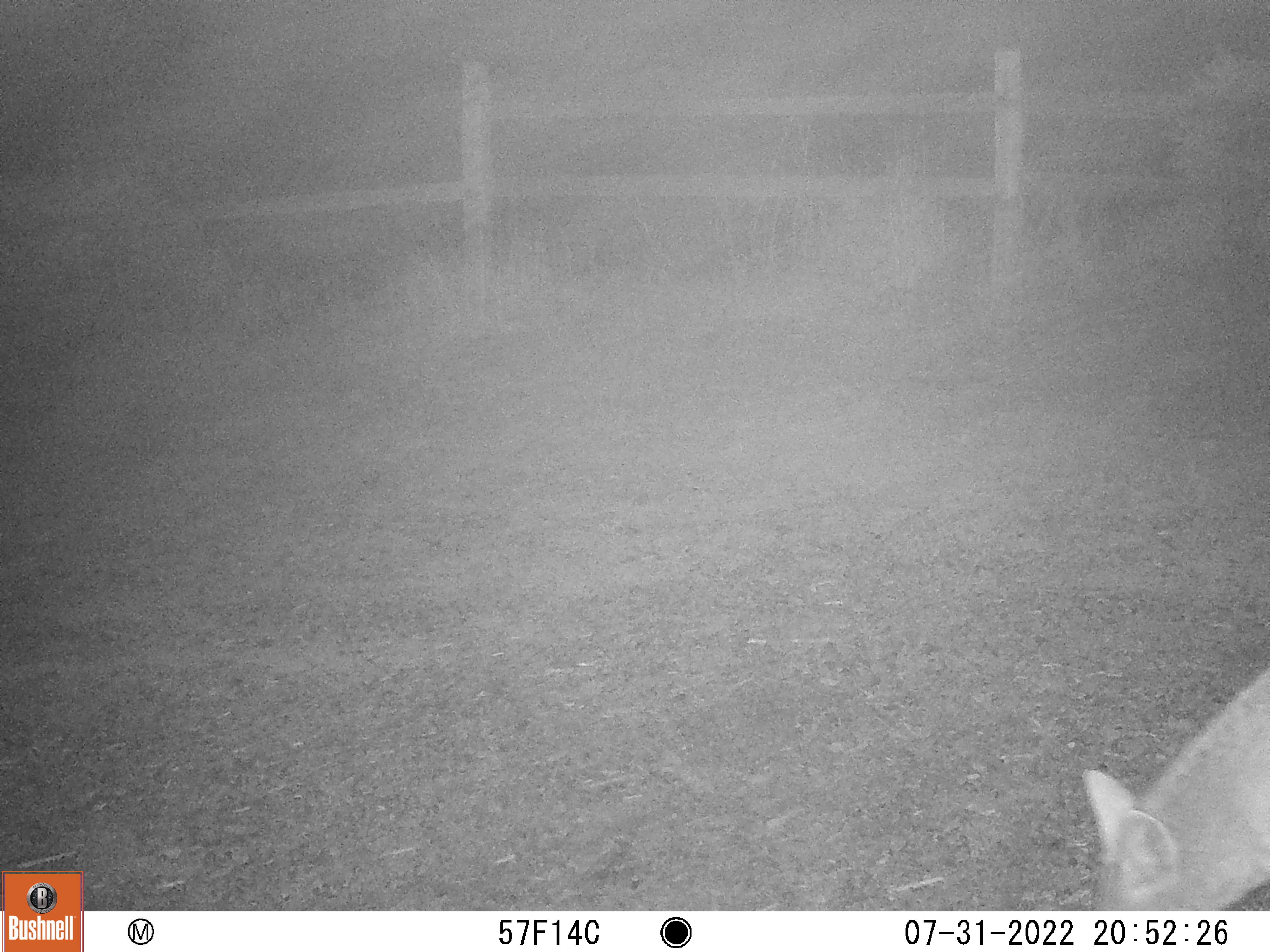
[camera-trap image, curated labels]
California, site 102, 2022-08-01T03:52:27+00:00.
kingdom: Animalia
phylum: Chordata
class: Mammalia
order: Carnivora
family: Canidae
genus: Canis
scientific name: Canis latrans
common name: coyote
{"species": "coyote (Canis latrans)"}